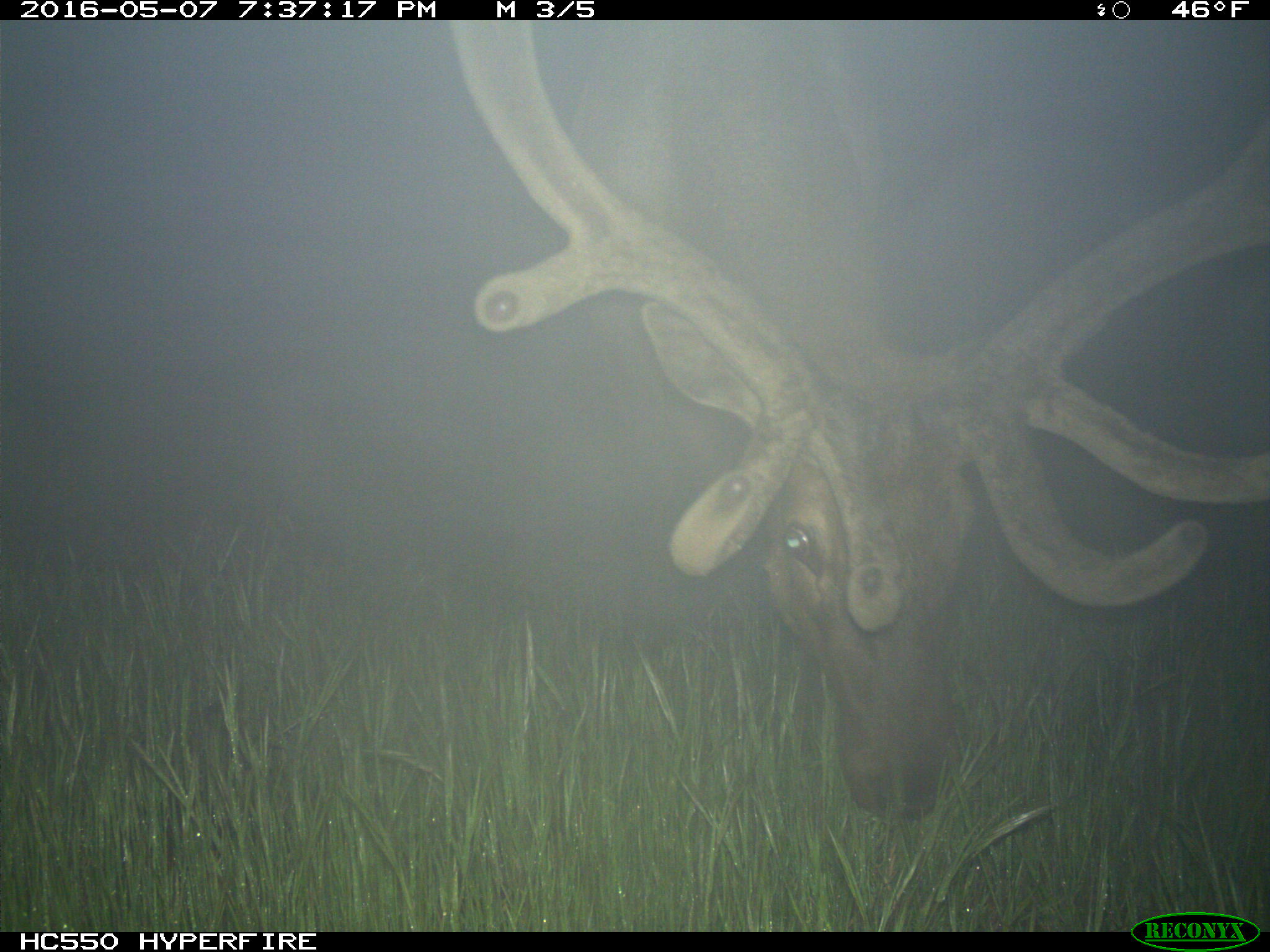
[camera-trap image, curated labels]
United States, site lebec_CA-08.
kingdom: Animalia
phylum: Chordata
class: Mammalia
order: Artiodactyla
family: Cervidae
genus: Cervus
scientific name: Cervus canadensis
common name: elk